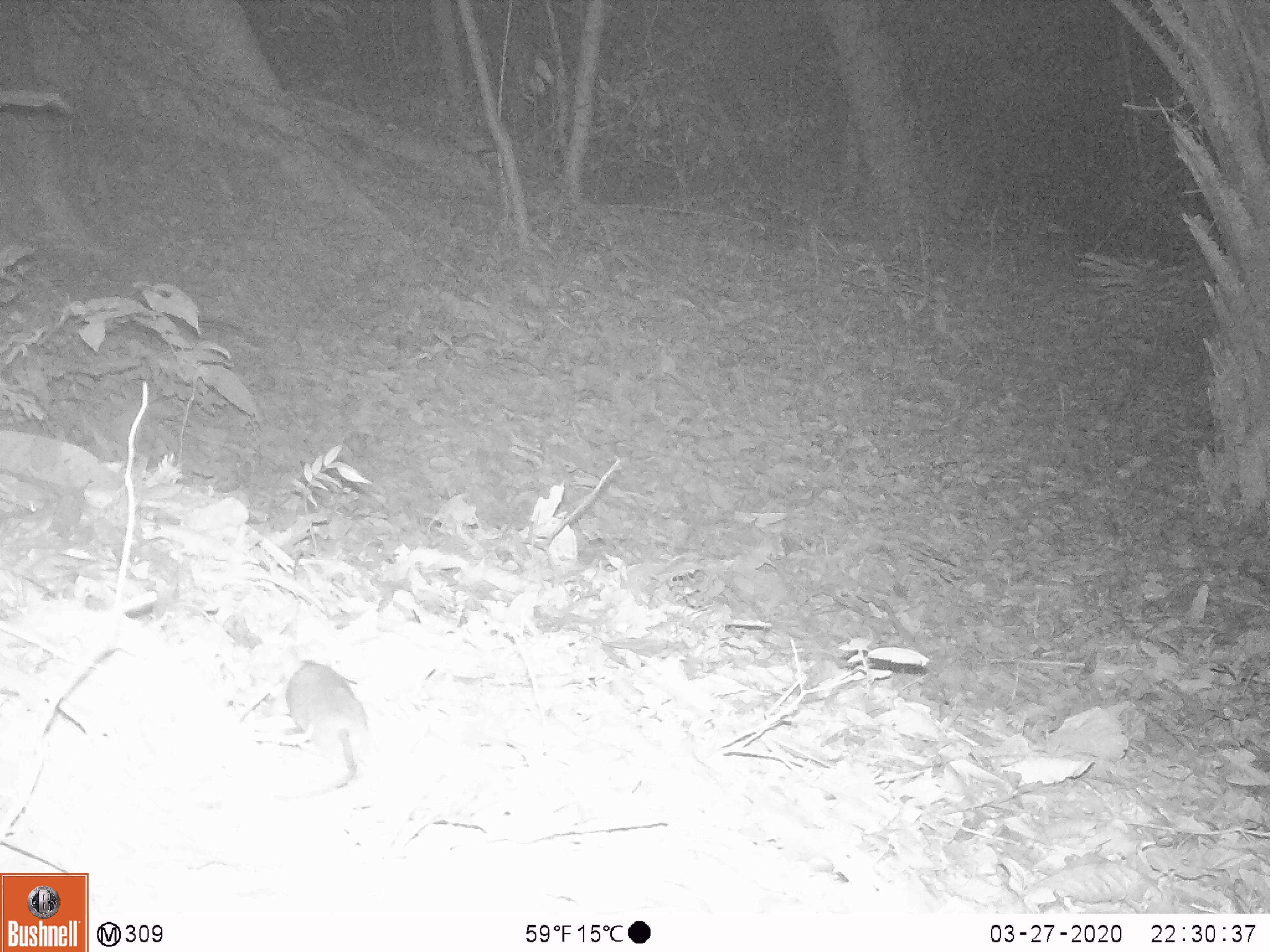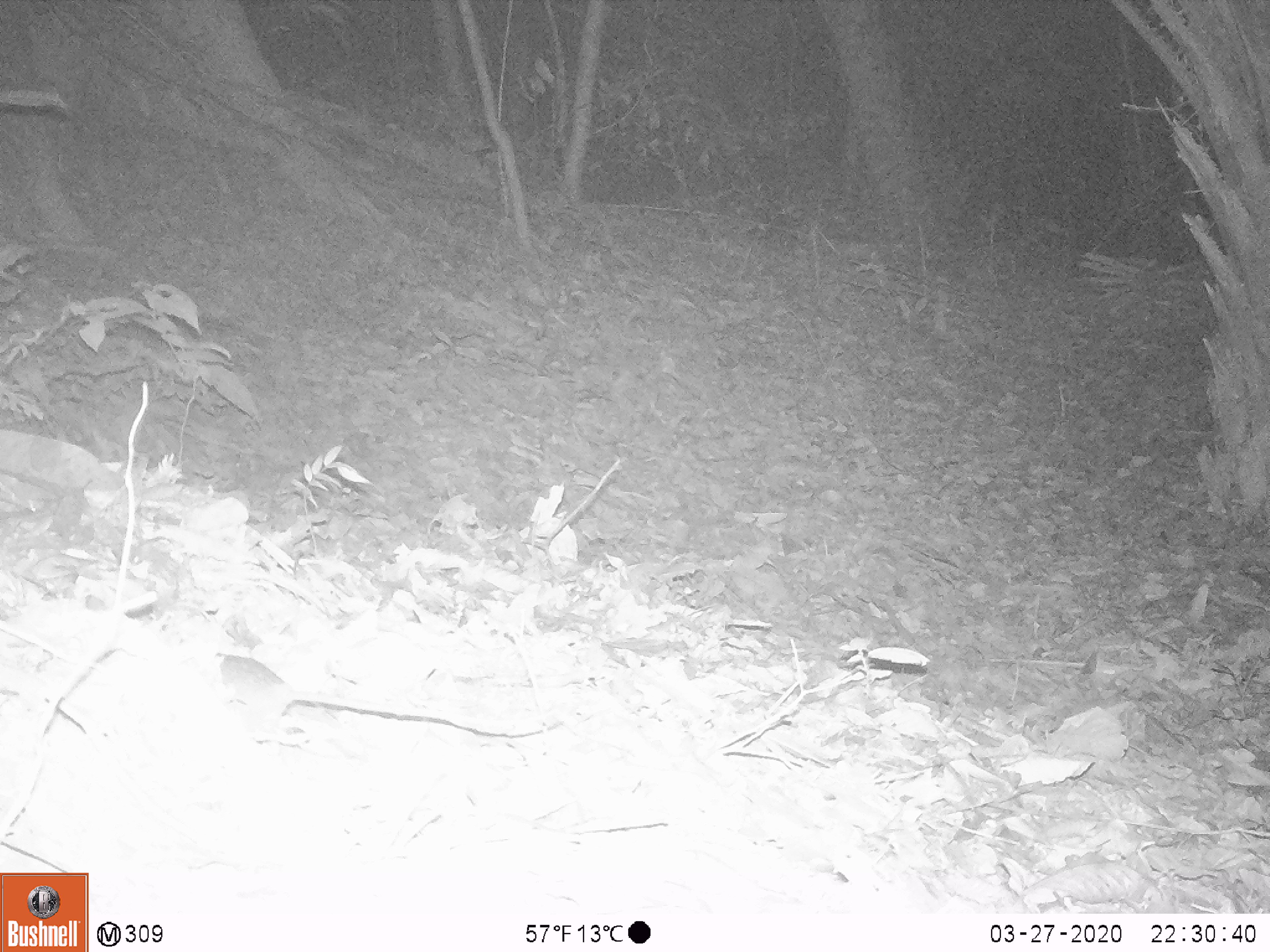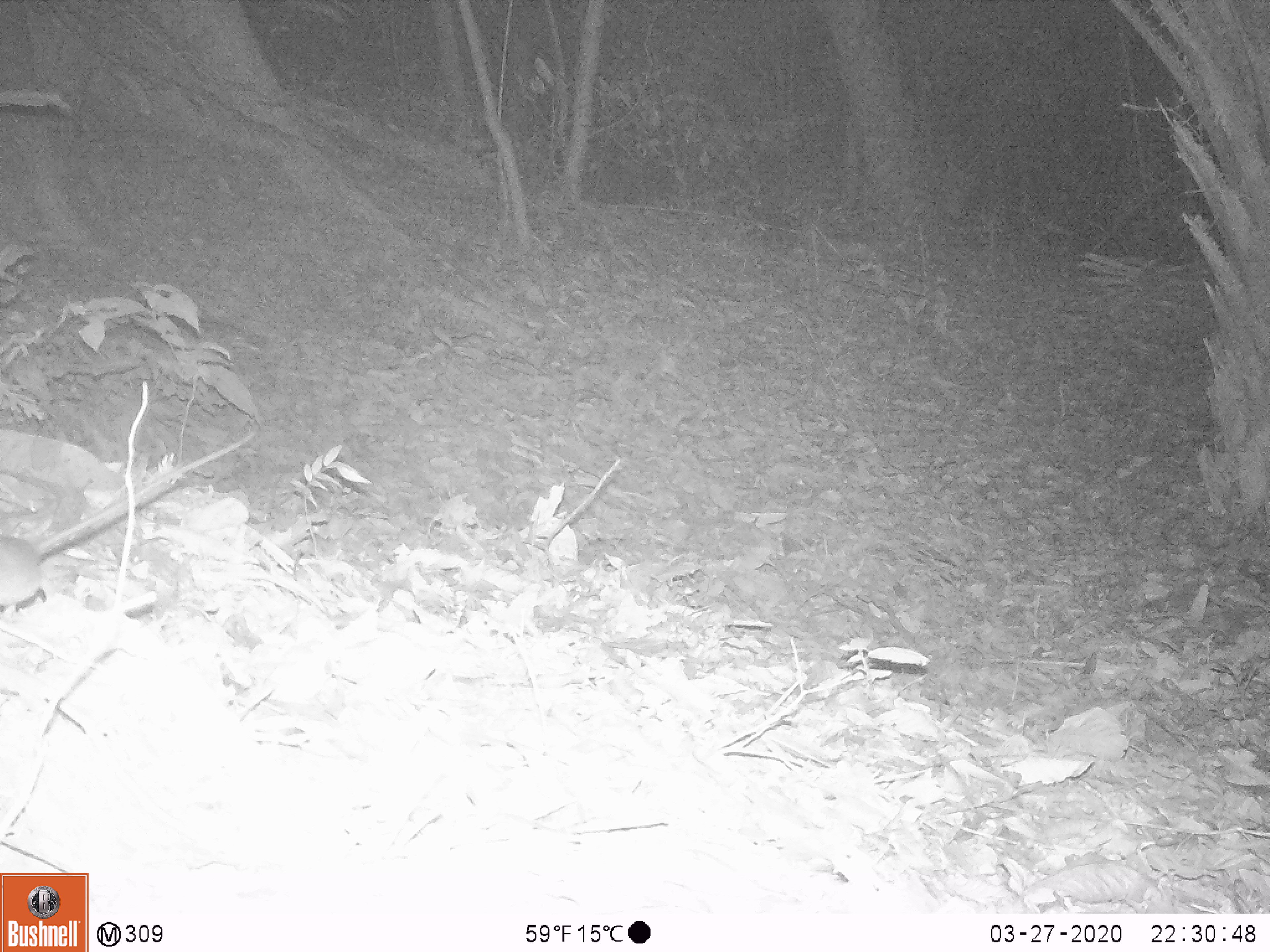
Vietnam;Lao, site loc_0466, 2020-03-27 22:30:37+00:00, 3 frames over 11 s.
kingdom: Animalia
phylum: Chordata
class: Mammalia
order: Rodentia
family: Muridae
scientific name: Muridae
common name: old-world mice and rats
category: unidentified murid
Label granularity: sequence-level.